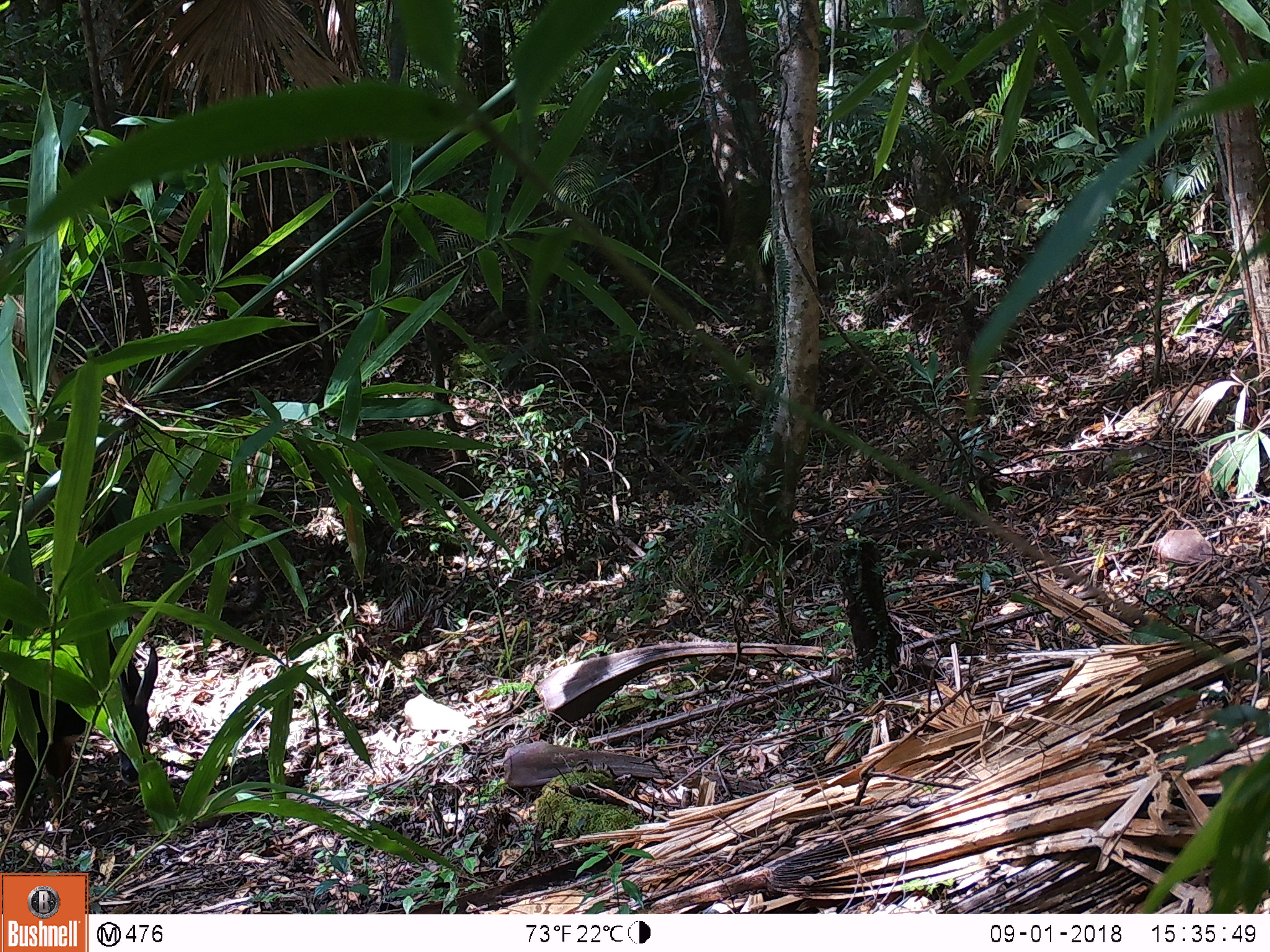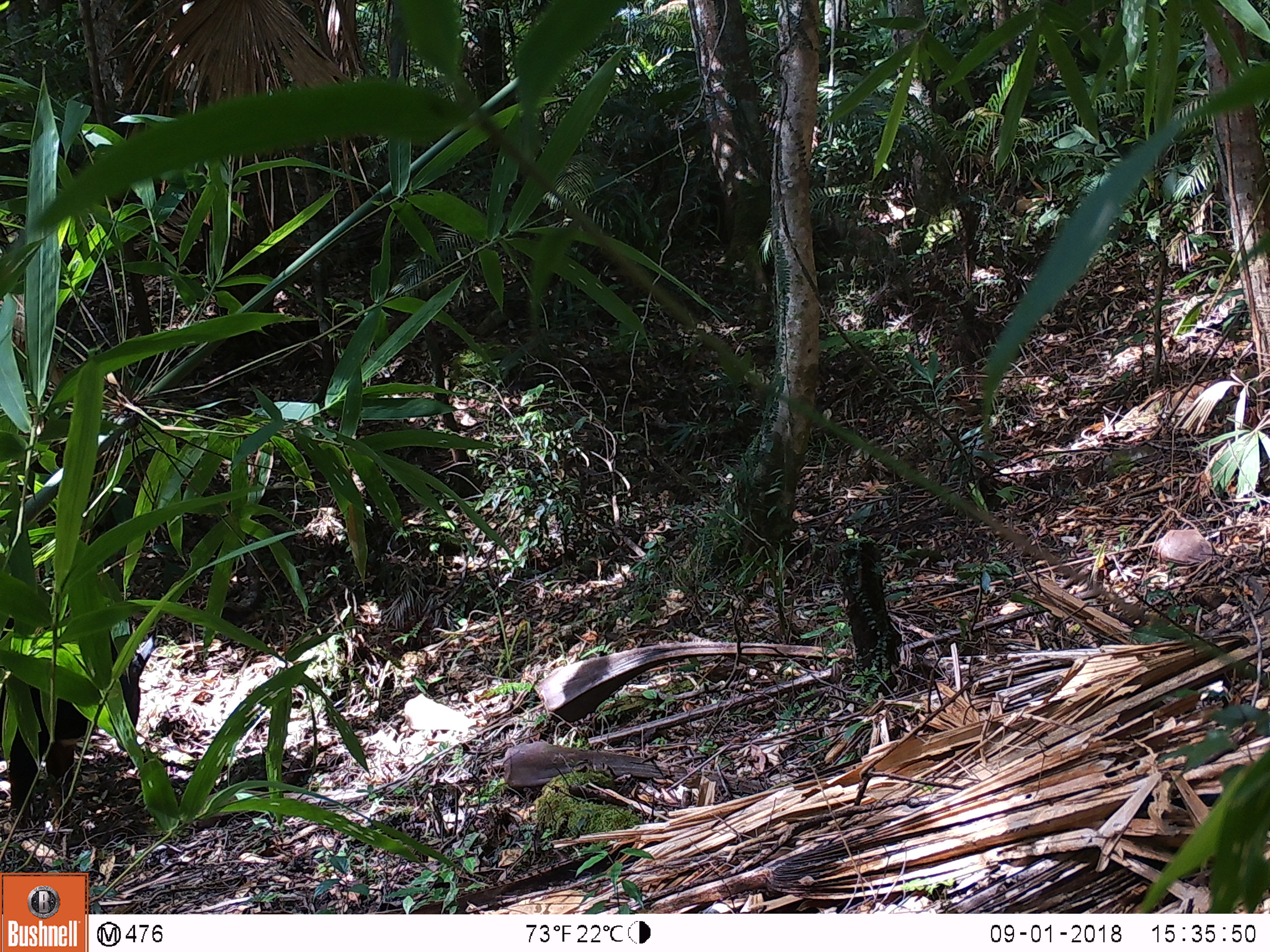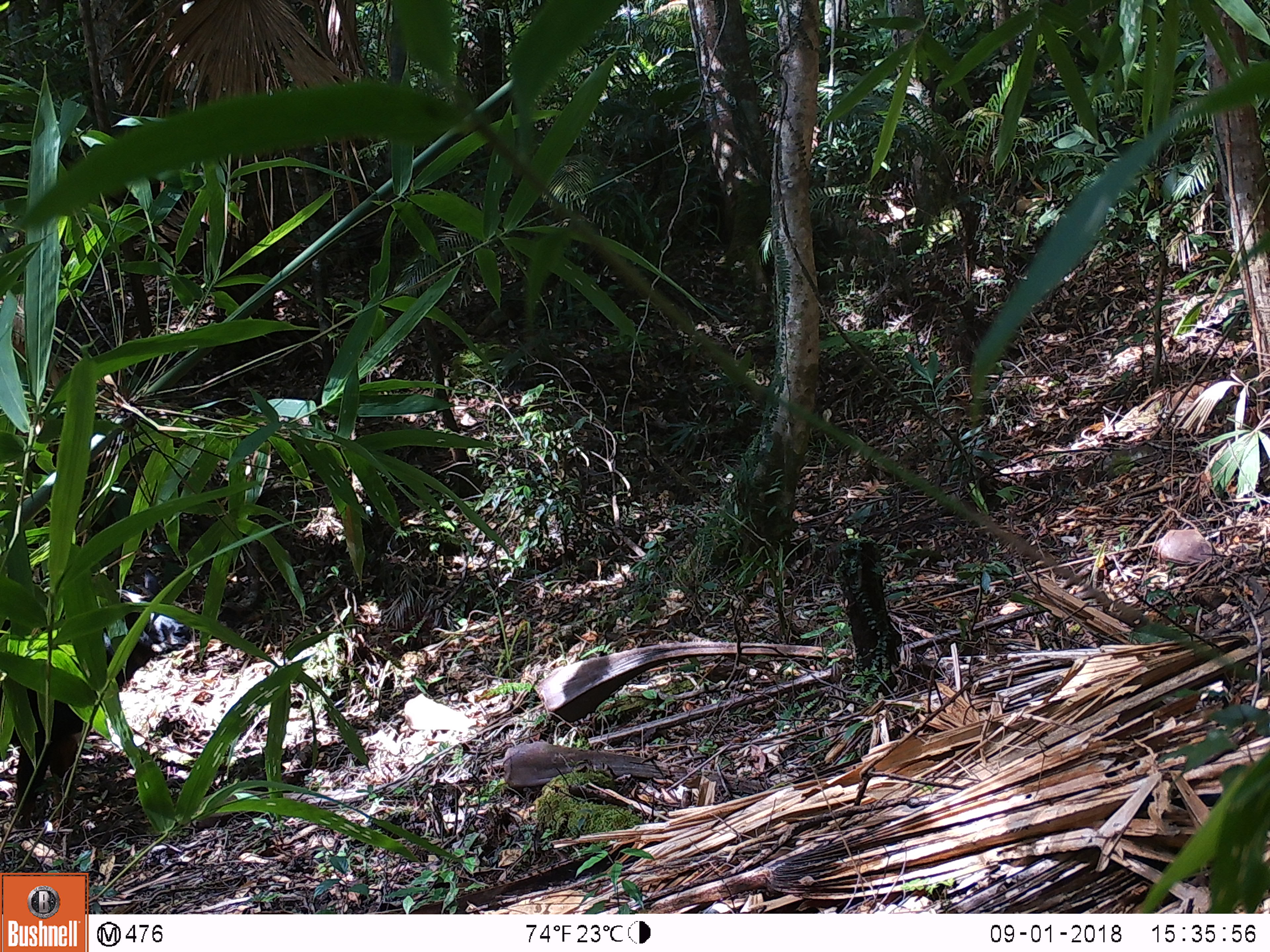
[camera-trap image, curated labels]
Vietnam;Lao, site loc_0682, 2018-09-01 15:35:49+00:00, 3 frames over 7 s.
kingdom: Animalia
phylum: Chordata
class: Mammalia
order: Artiodactyla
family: Bovidae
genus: Capricornis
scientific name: Capricornis sumatraensis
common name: chinese serow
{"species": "chinese serow (Capricornis sumatraensis)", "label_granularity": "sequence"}